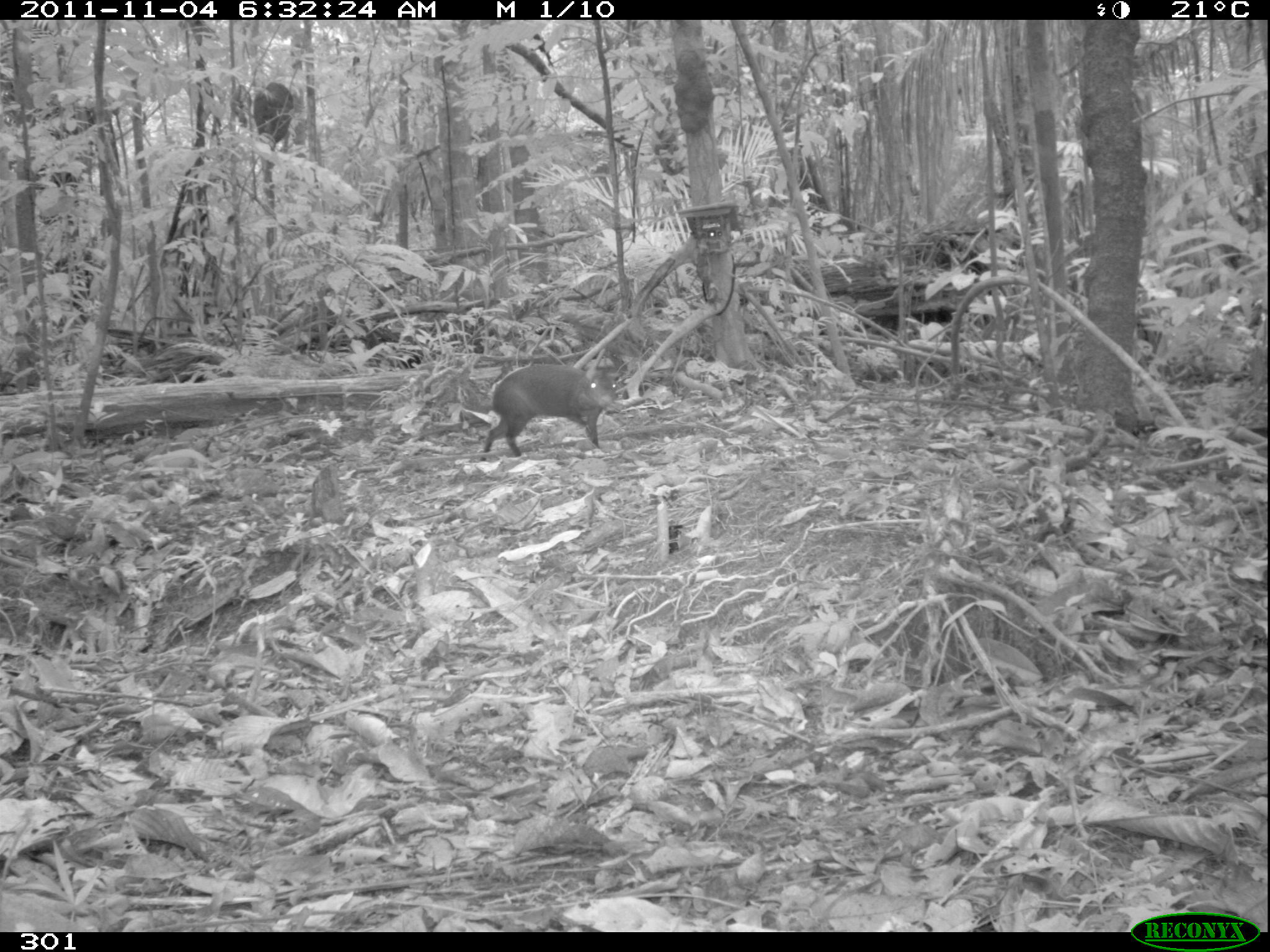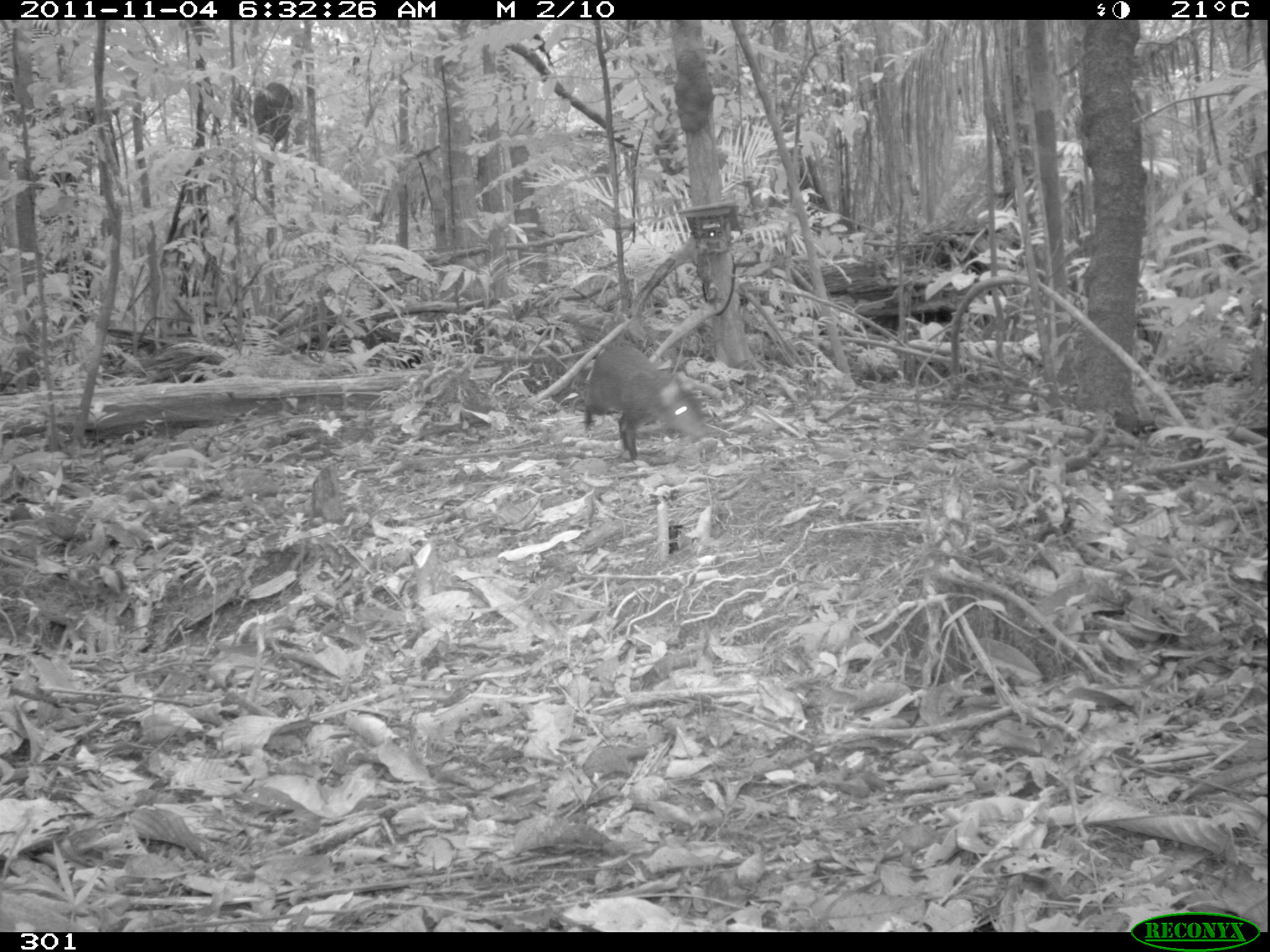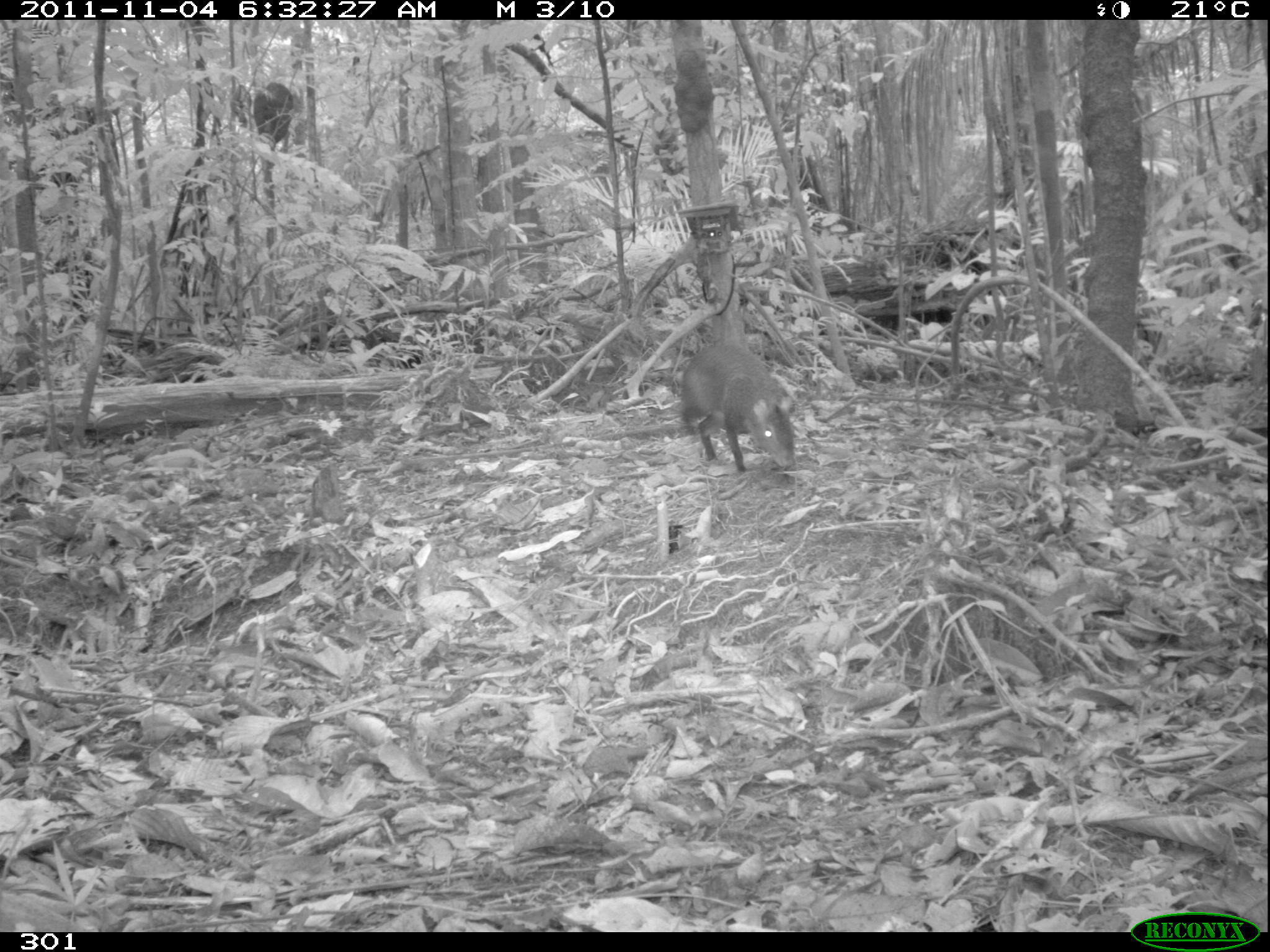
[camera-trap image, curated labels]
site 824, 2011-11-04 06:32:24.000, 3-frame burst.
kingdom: Animalia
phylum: Chordata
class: Mammalia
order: Rodentia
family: Dasyproctidae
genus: Dasyprocta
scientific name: Dasyprocta punctata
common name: central american agouti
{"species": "Dasyprocta punctata (central american agouti)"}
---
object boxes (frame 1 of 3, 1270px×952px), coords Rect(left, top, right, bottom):
dasyprocta punctata: Rect(480, 363, 617, 461)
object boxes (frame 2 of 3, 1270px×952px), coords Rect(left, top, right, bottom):
dasyprocta punctata: Rect(582, 346, 707, 461)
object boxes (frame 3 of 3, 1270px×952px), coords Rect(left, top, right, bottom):
dasyprocta punctata: Rect(680, 339, 795, 472)